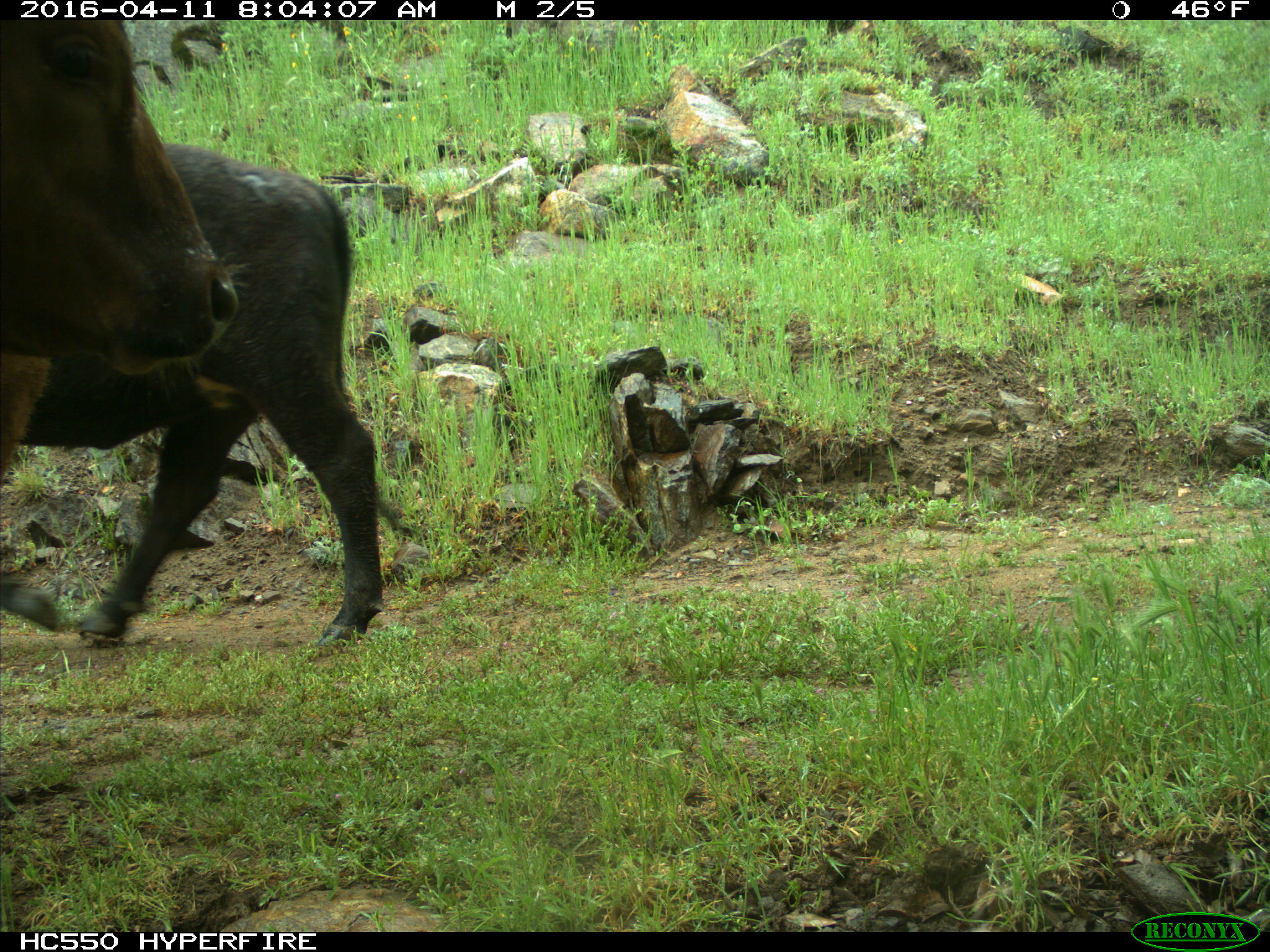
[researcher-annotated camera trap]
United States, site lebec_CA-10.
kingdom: Animalia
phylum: Chordata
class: Mammalia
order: Artiodactyla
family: Bovidae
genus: Bos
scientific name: Bos taurus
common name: domestic cow